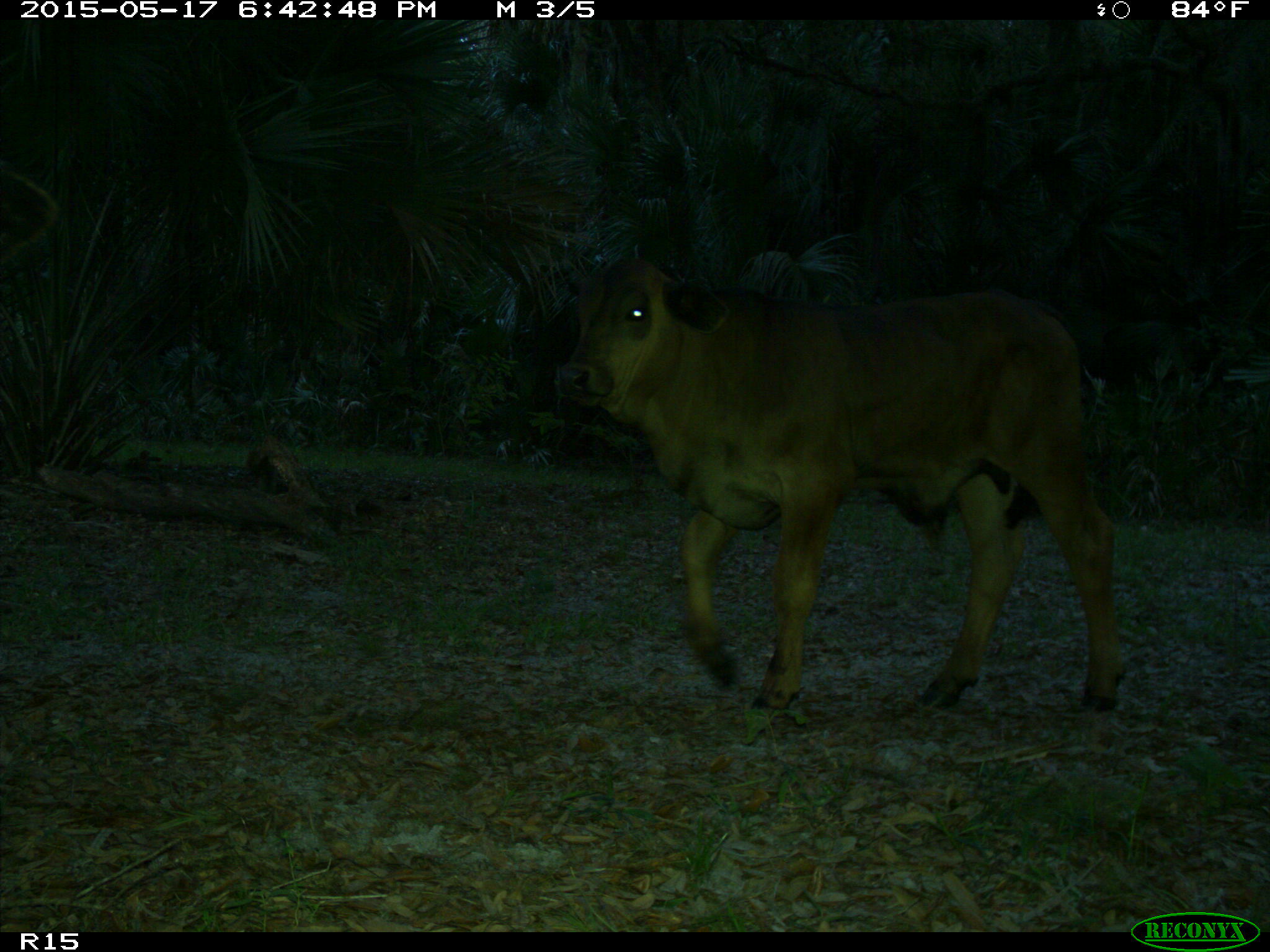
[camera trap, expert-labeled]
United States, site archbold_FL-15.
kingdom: Animalia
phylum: Chordata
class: Mammalia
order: Artiodactyla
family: Bovidae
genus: Bos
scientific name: Bos taurus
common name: domestic cow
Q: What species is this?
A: Bos taurus (domestic cow).